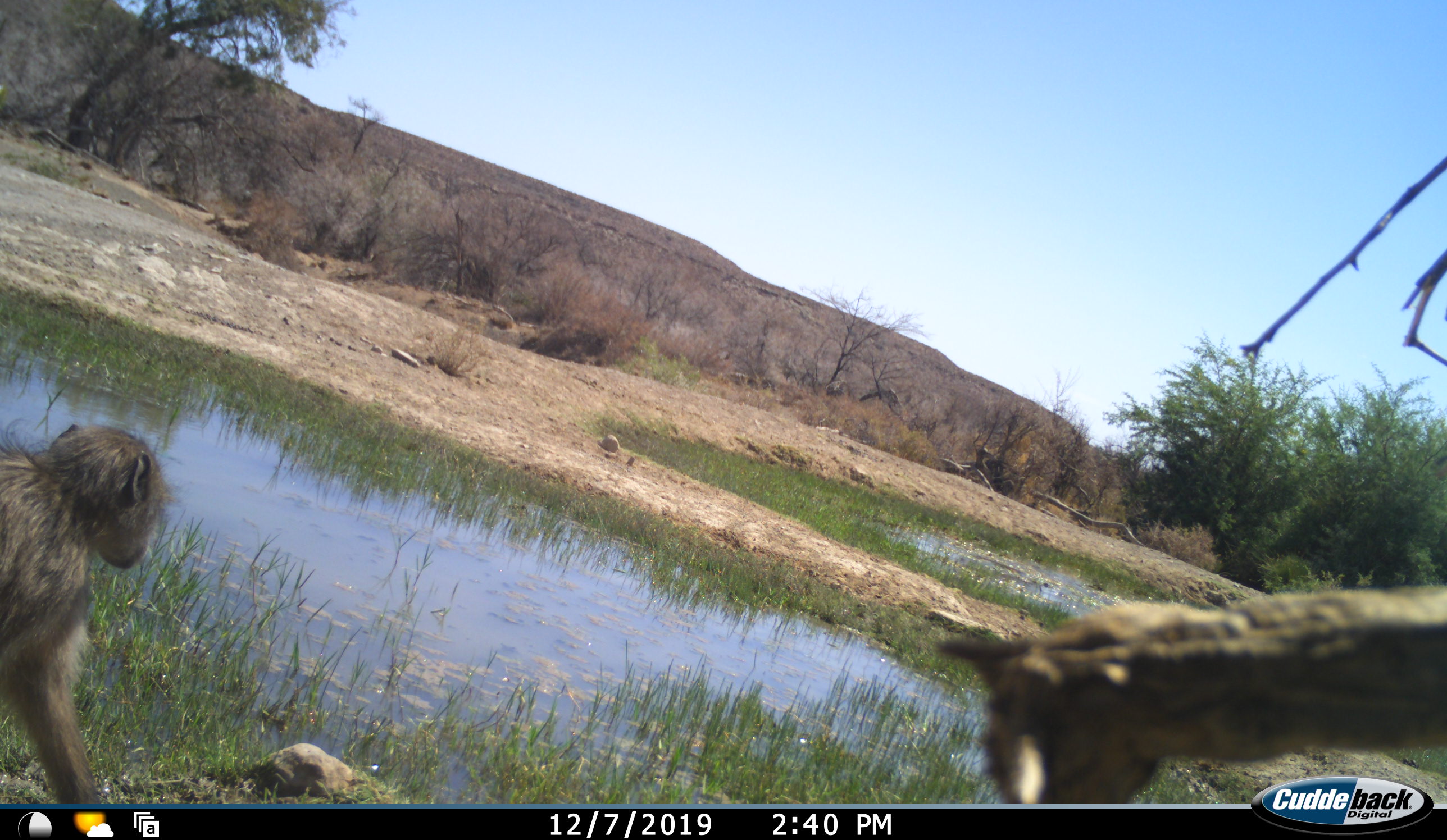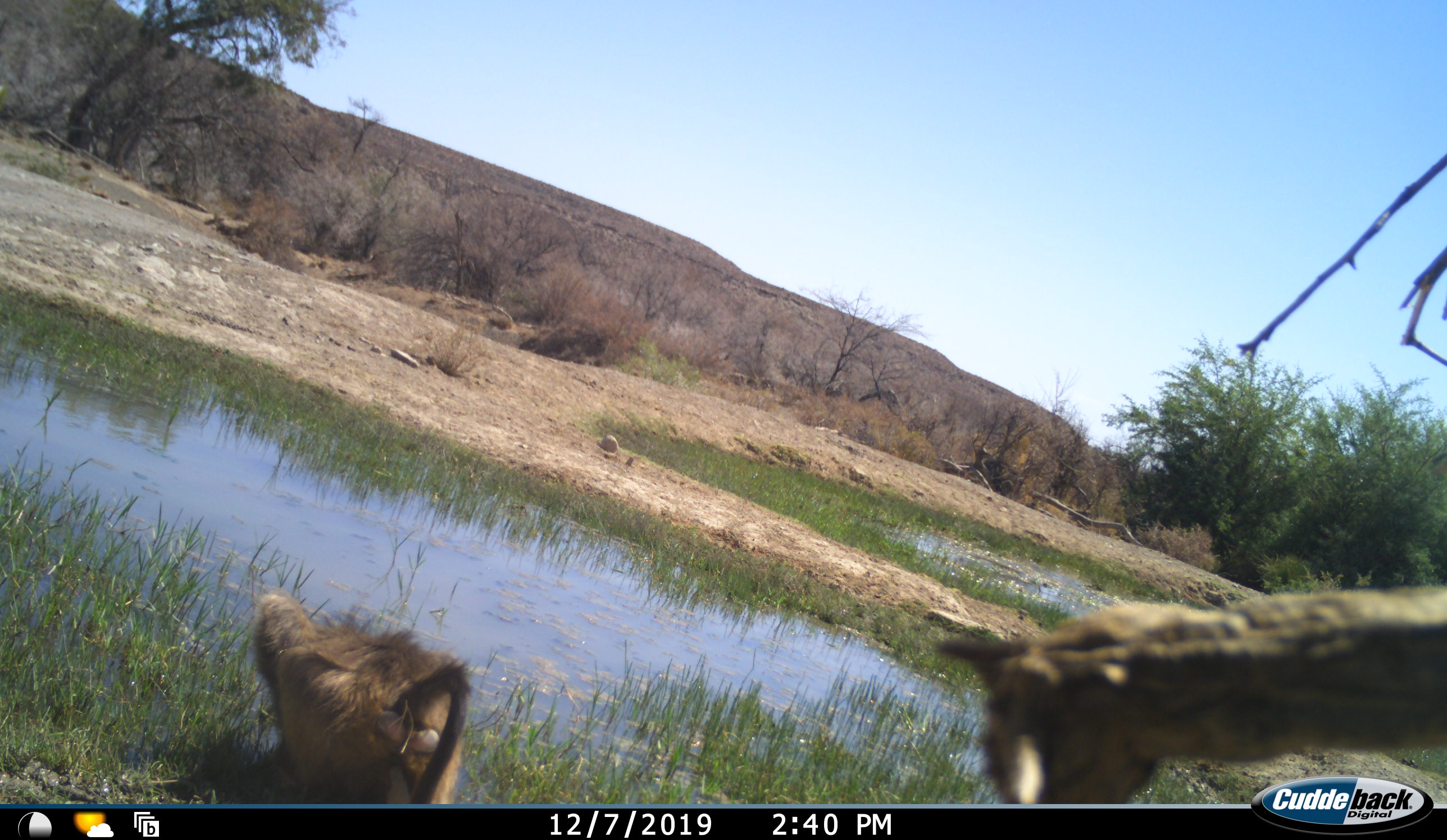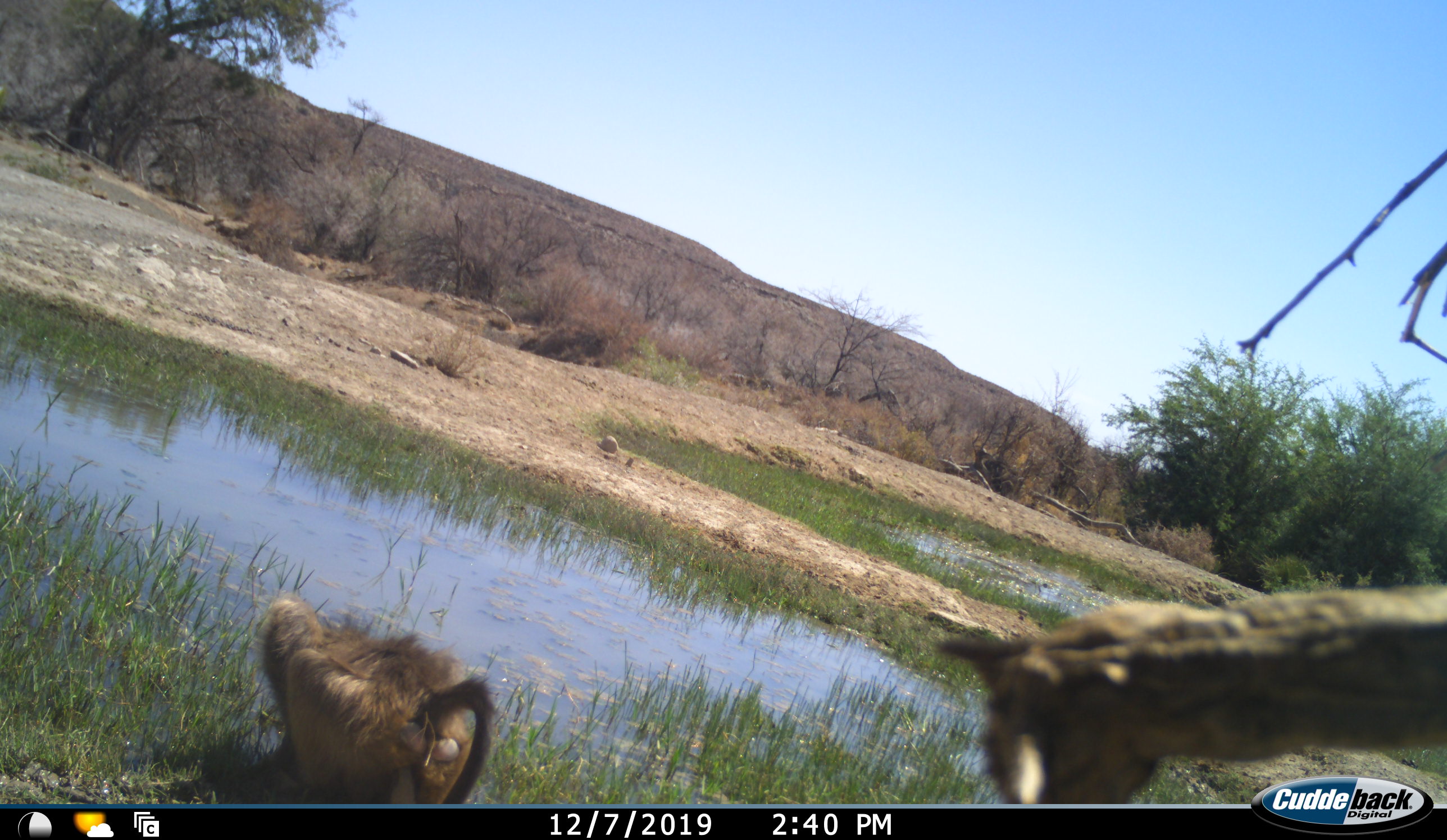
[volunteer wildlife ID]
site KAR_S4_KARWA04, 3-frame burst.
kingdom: Animalia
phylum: Chordata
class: Mammalia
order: Primates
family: Cercopithecidae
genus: Papio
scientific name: Papio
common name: baboon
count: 1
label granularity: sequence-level